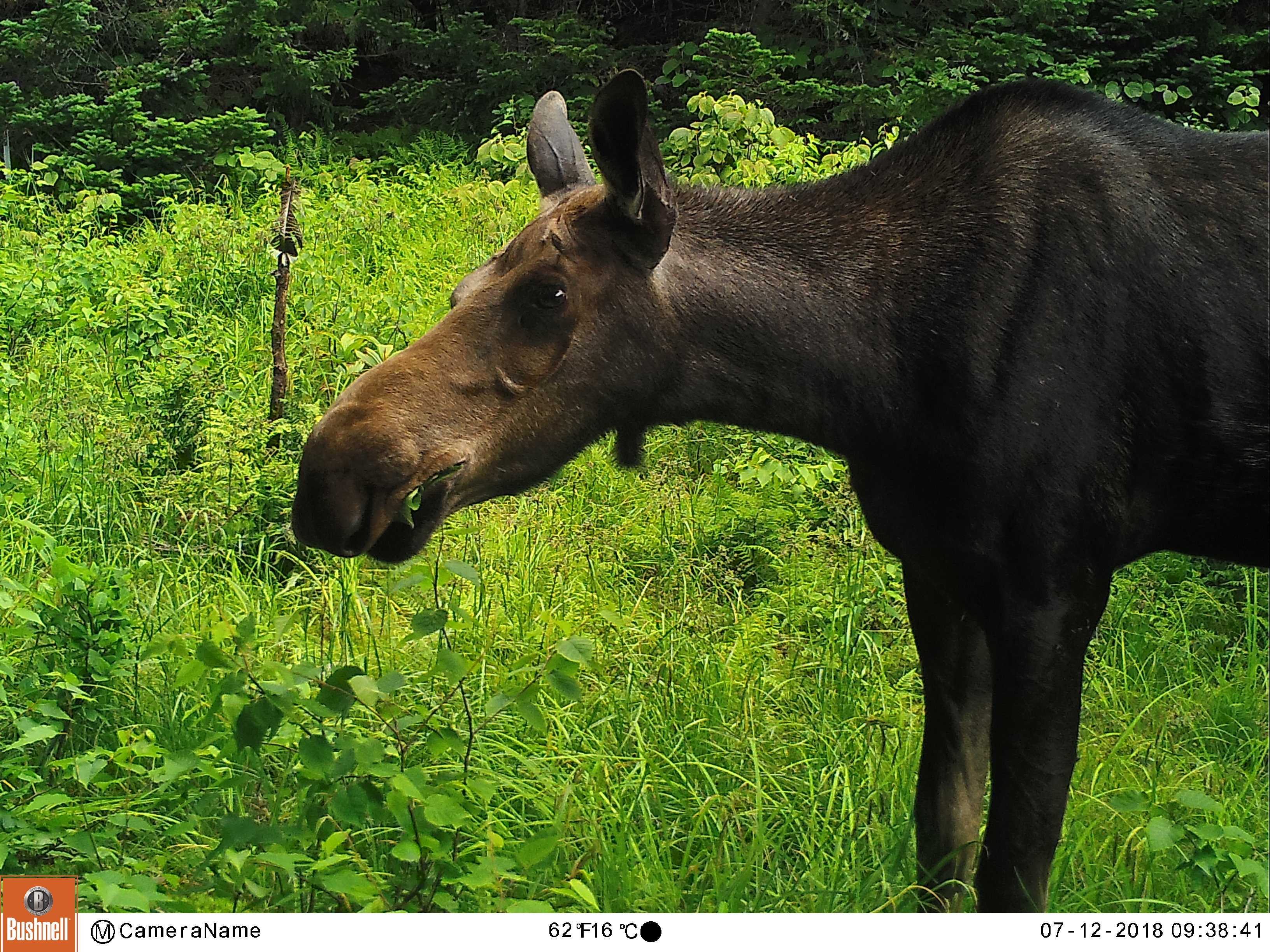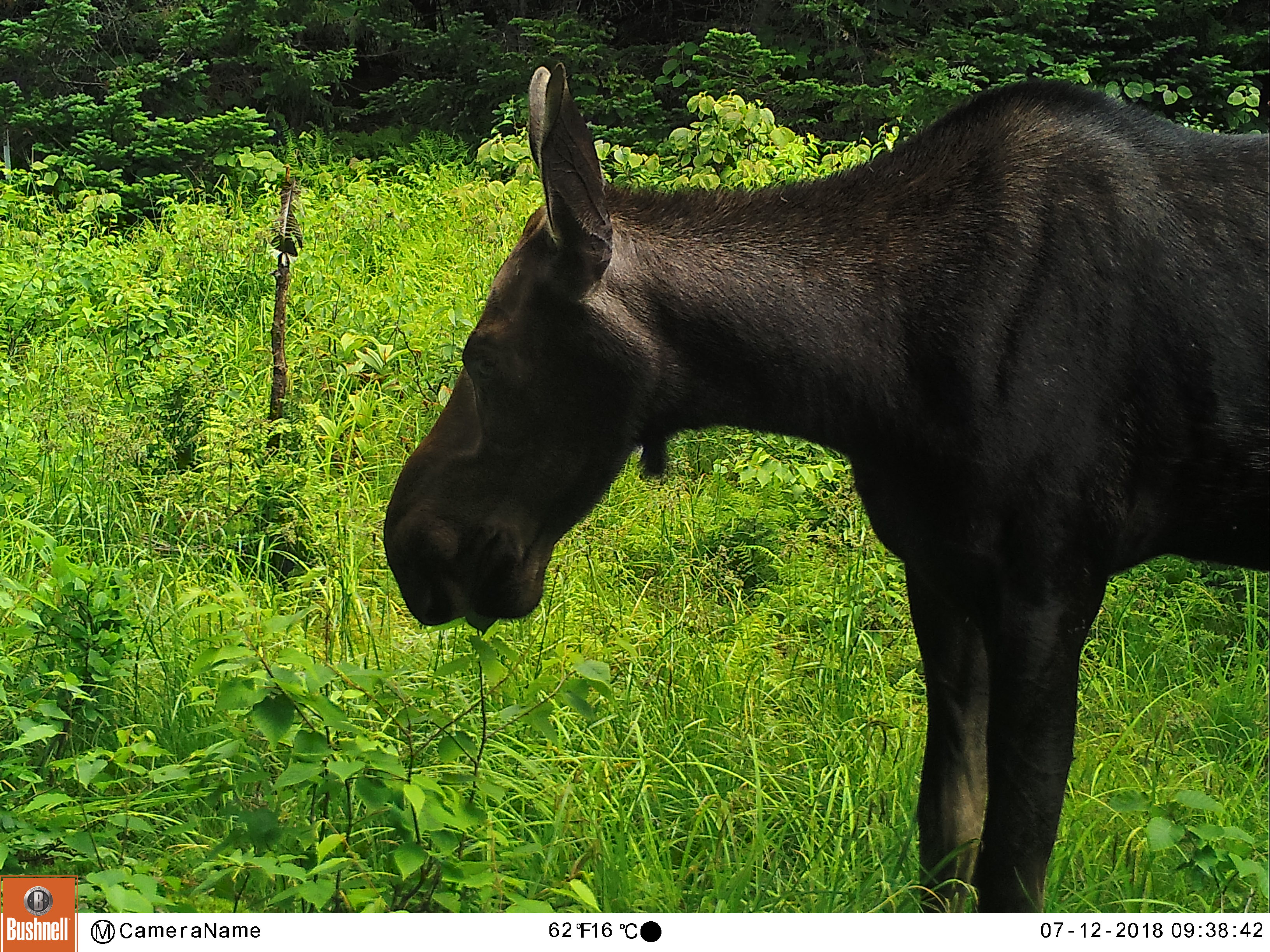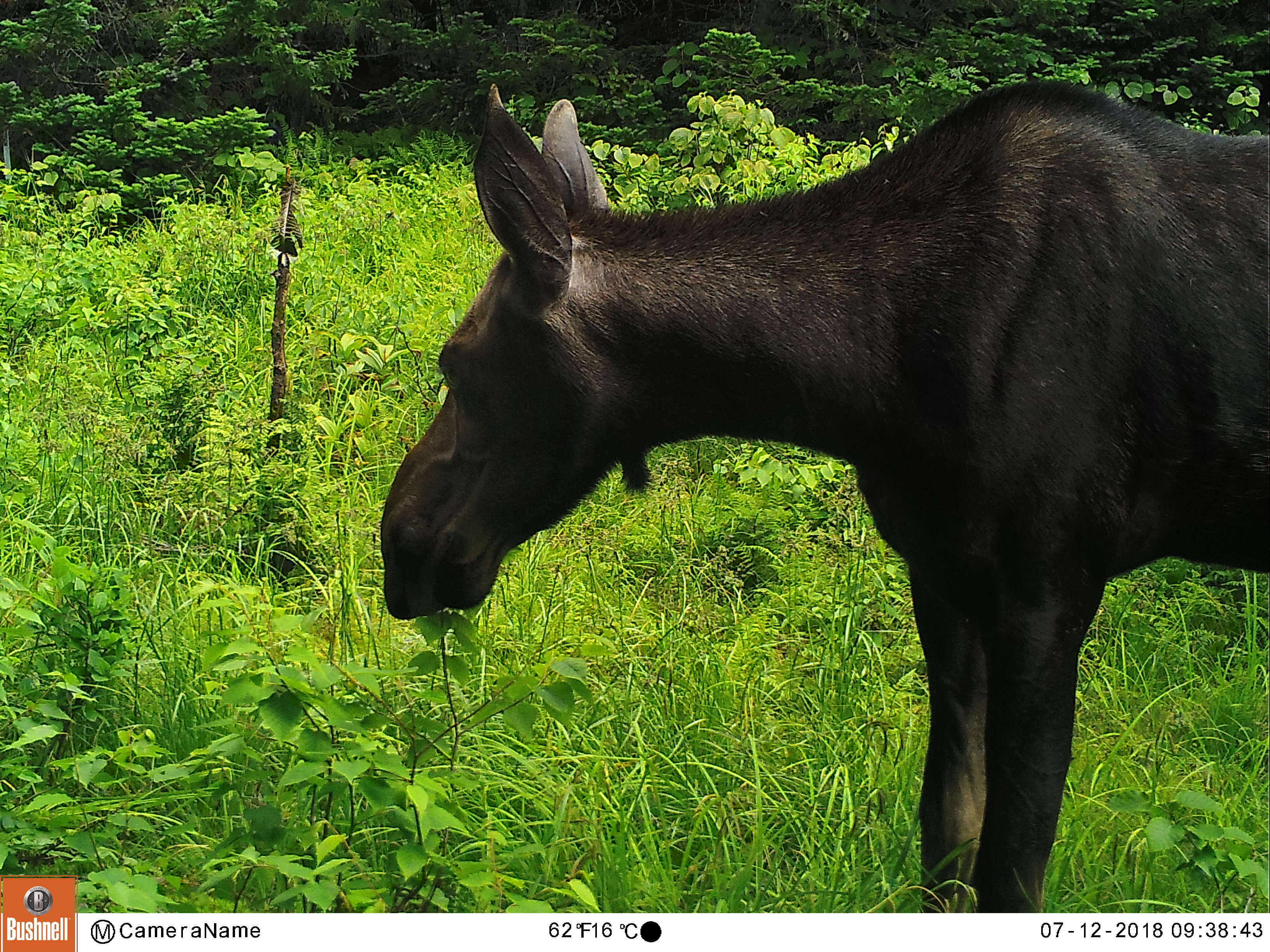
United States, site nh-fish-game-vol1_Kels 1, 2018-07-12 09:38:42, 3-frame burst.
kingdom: Animalia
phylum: Chordata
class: Mammalia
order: Artiodactyla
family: Cervidae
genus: Alces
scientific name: Alces alces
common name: moose